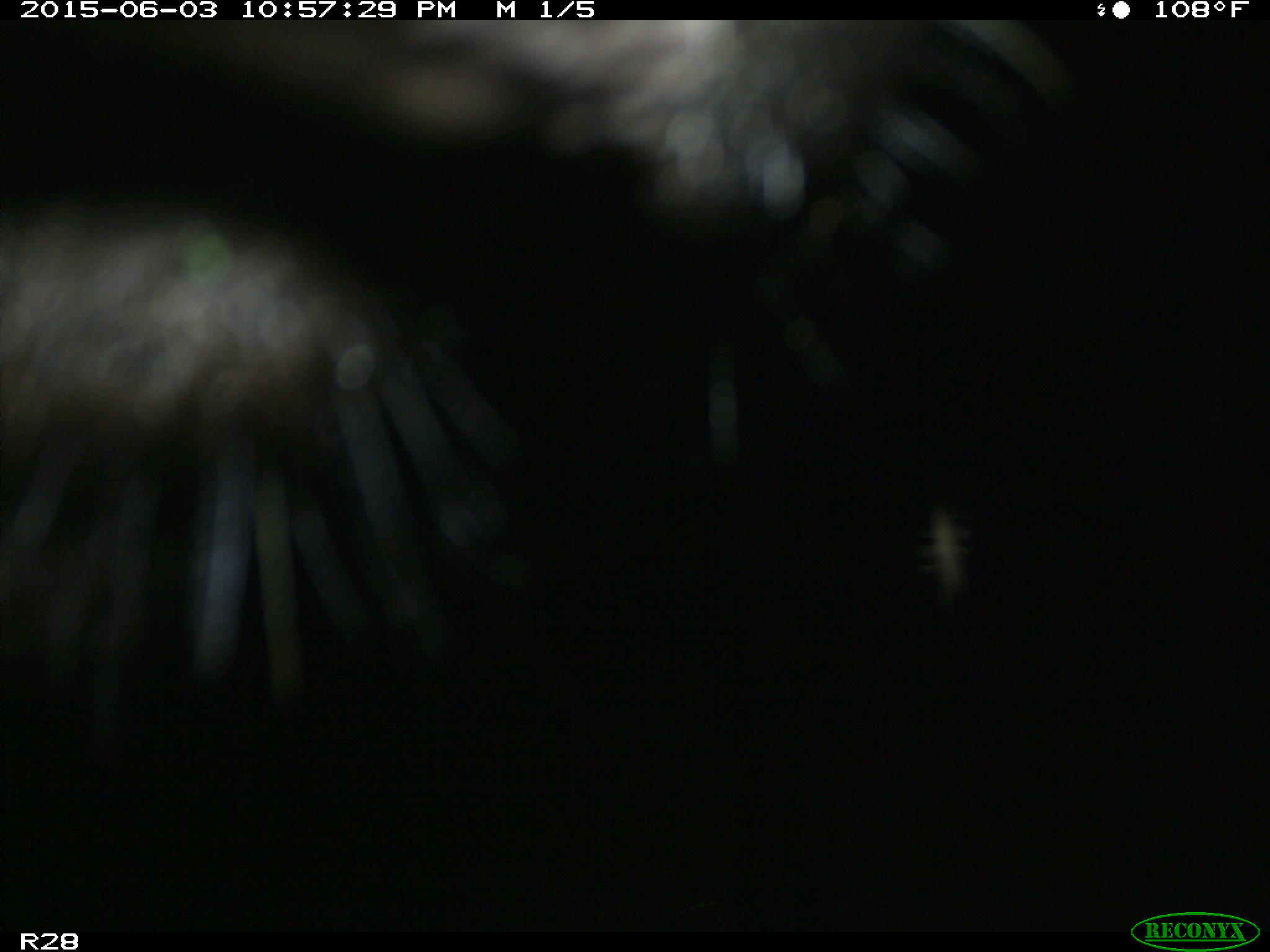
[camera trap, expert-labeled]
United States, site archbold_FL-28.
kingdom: Animalia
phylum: Chordata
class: Mammalia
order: Artiodactyla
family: Bovidae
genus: Bos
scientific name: Bos taurus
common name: domestic cow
Bos taurus (domestic cow).